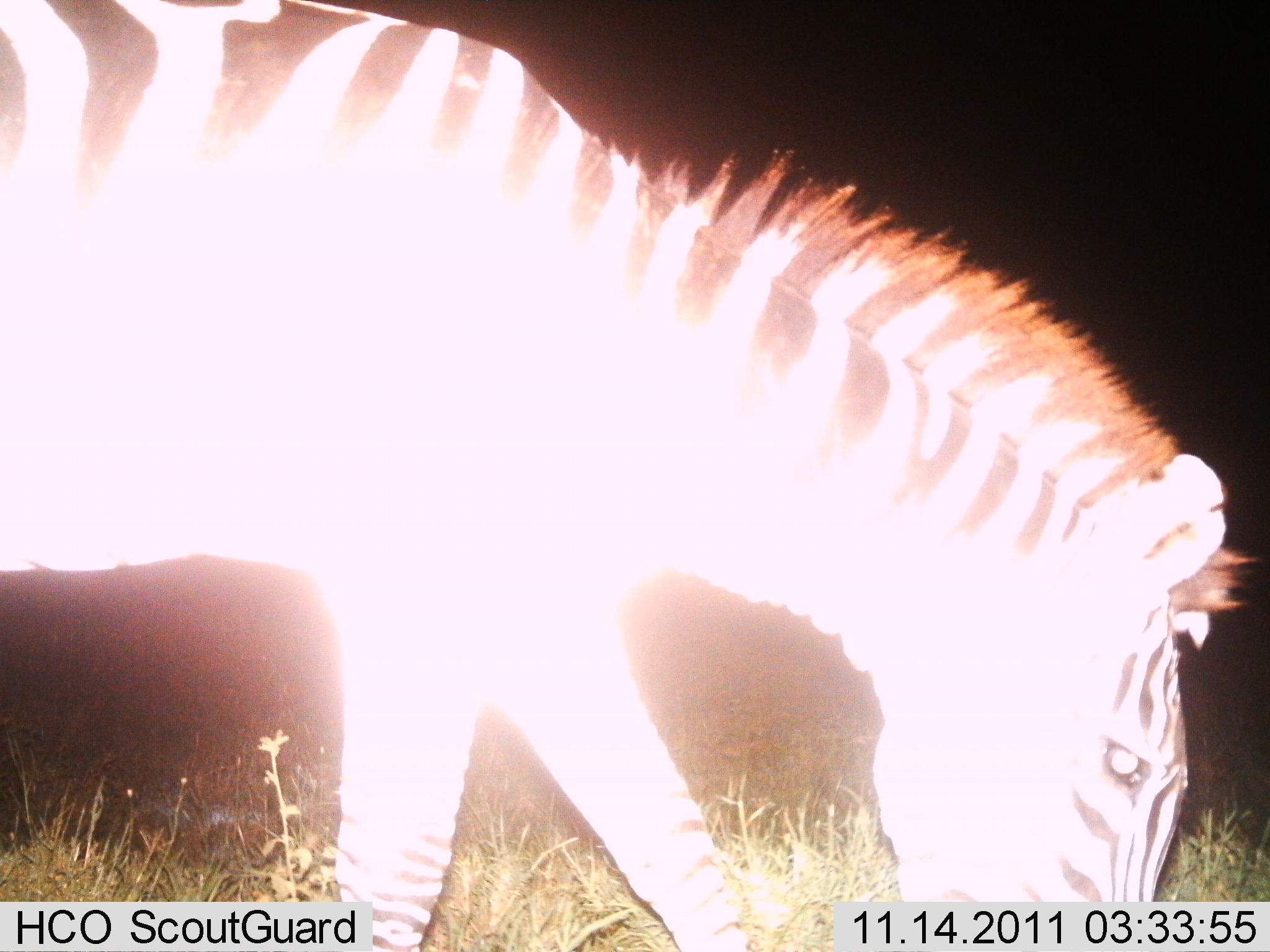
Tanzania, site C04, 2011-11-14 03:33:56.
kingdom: Animalia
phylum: Chordata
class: Mammalia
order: Perissodactyla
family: Equidae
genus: Equus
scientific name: Equus quagga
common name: plains zebra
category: zebra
Zebra (plains zebra) (Equus quagga), count 1. Behavior (volunteer vote fractions): standing 7%, resting 0%, moving 14%, interacting 0%. Young present (vote fraction): 0%. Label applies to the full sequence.